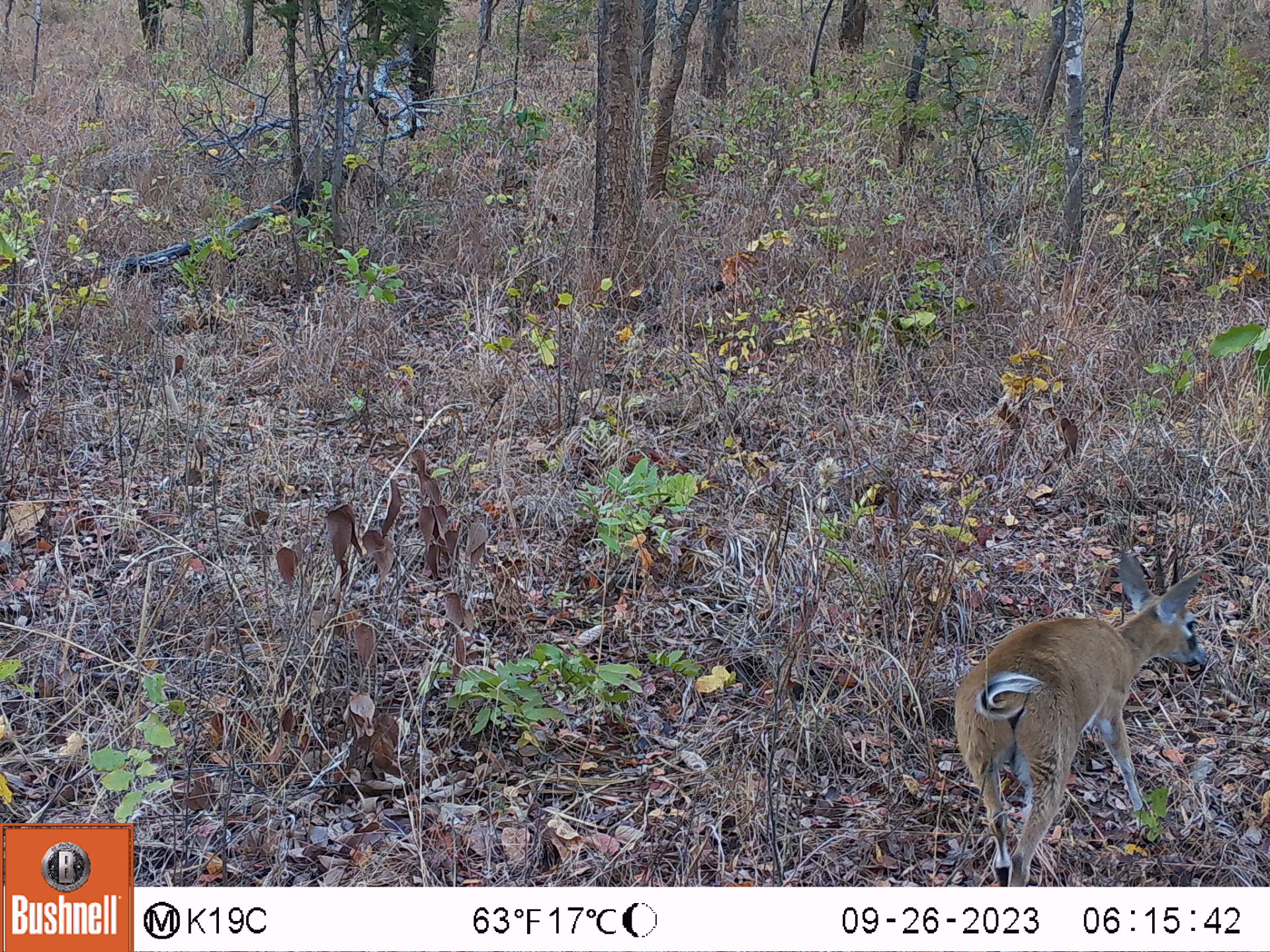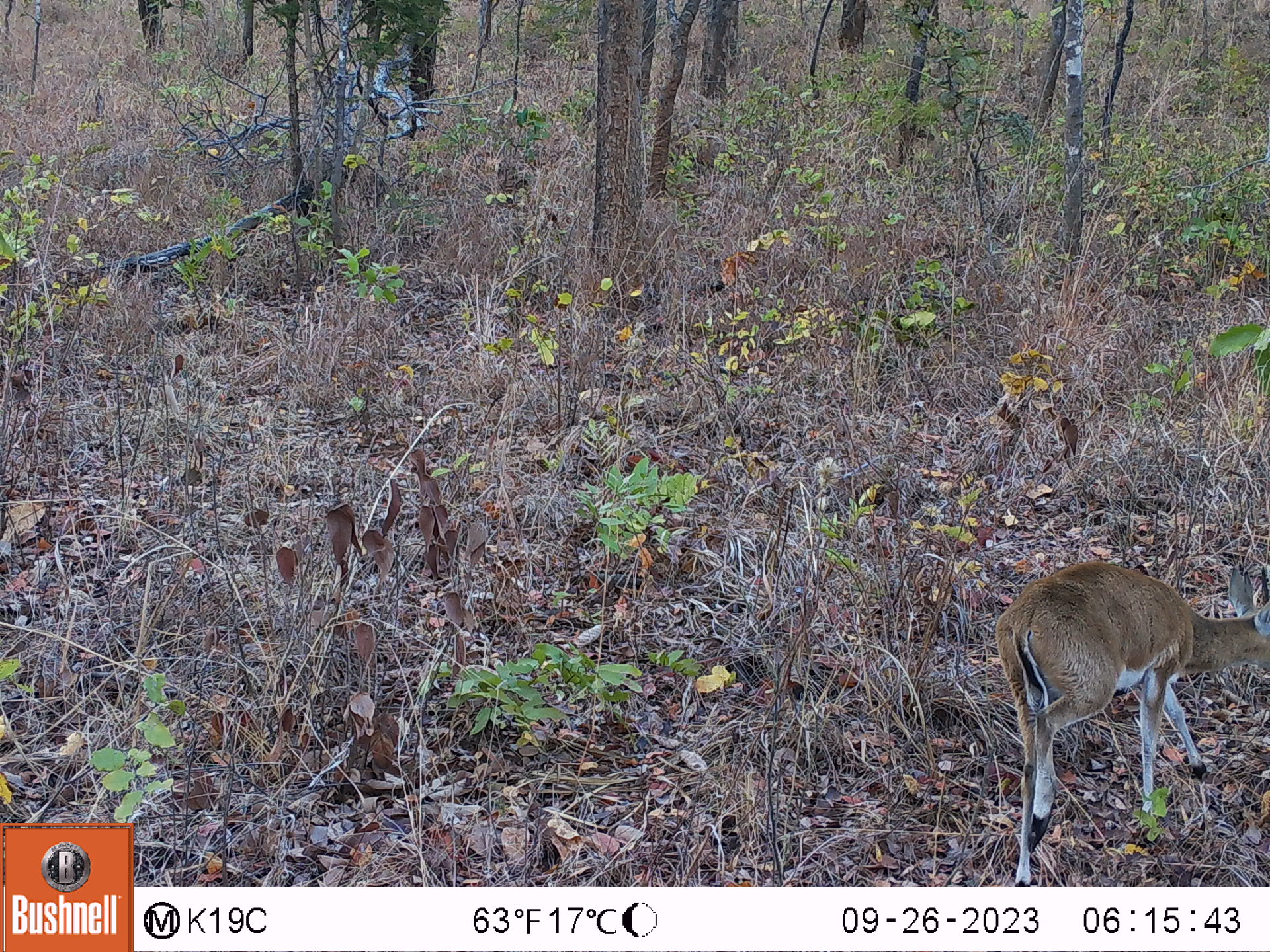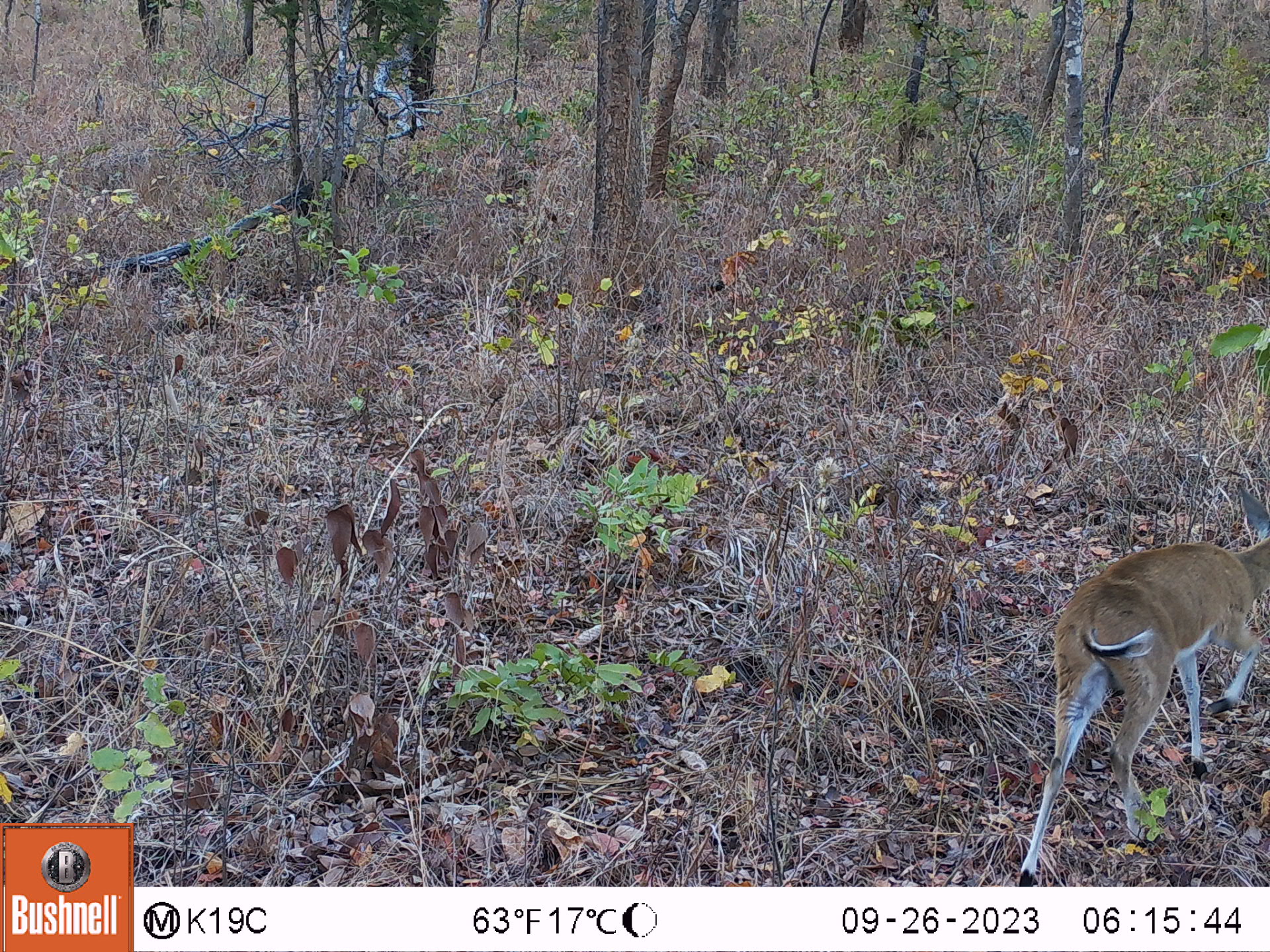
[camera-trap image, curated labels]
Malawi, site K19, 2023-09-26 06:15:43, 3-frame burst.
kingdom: Animalia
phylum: Chordata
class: Mammalia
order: Artiodactyla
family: Bovidae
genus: Sylvicapra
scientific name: Sylvicapra grimmia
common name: common duiker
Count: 1.